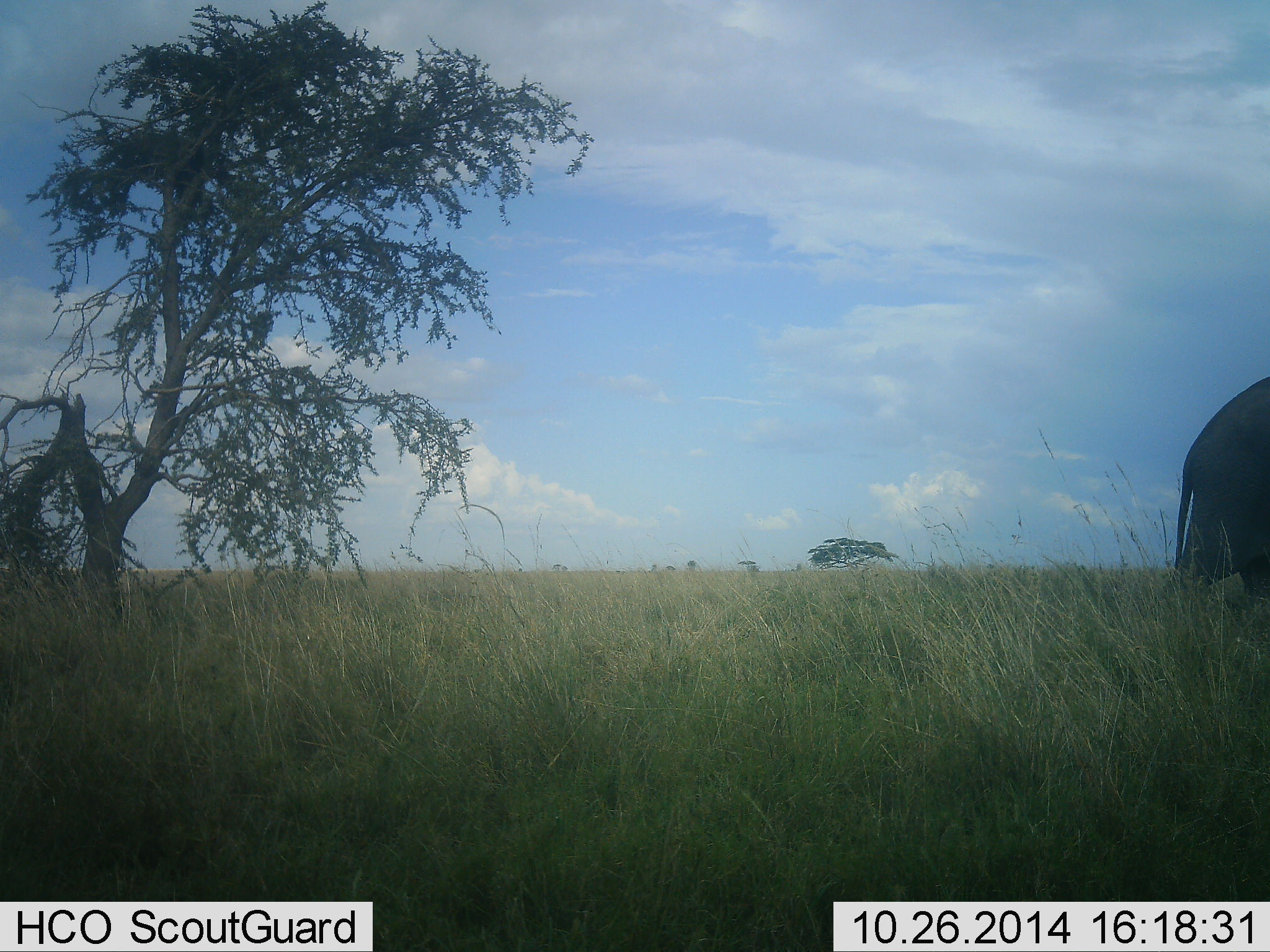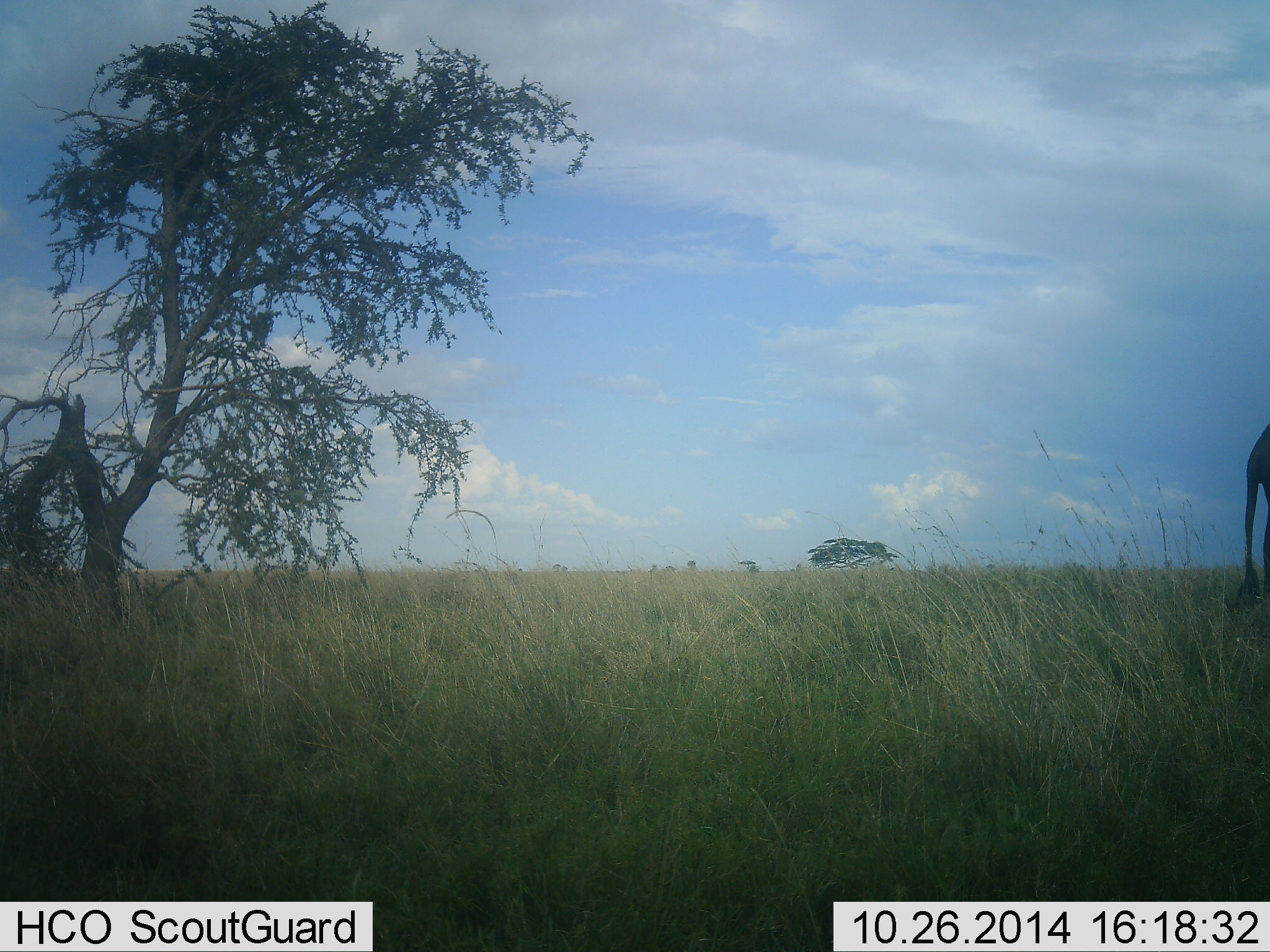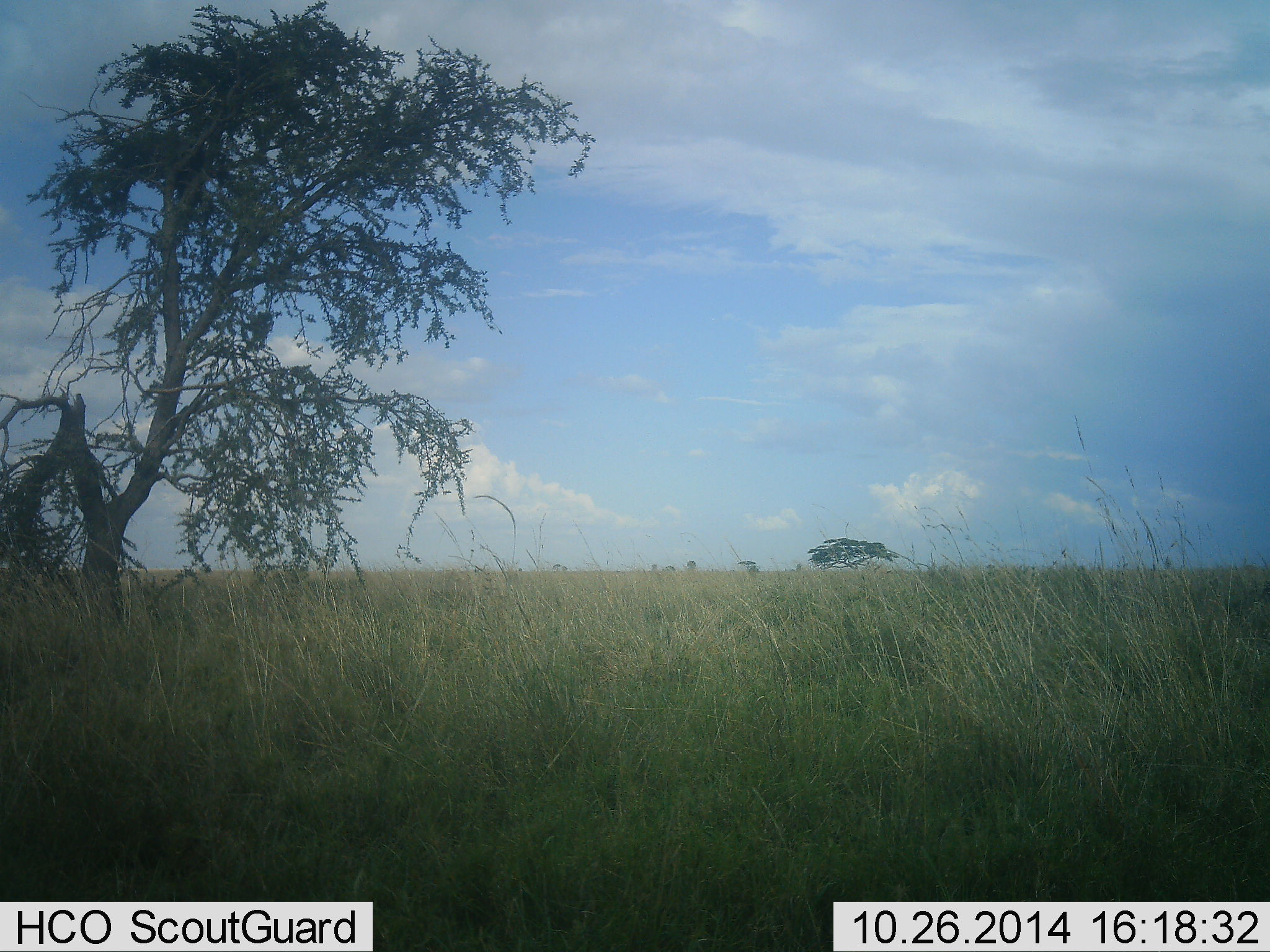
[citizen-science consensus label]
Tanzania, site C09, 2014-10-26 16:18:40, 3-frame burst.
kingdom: Animalia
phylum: Chordata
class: Mammalia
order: Proboscidea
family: Elephantidae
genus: Loxodonta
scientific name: Loxodonta africana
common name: african bush elephant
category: elephant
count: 1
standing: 0%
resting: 0%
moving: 100%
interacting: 0%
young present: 0%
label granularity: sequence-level